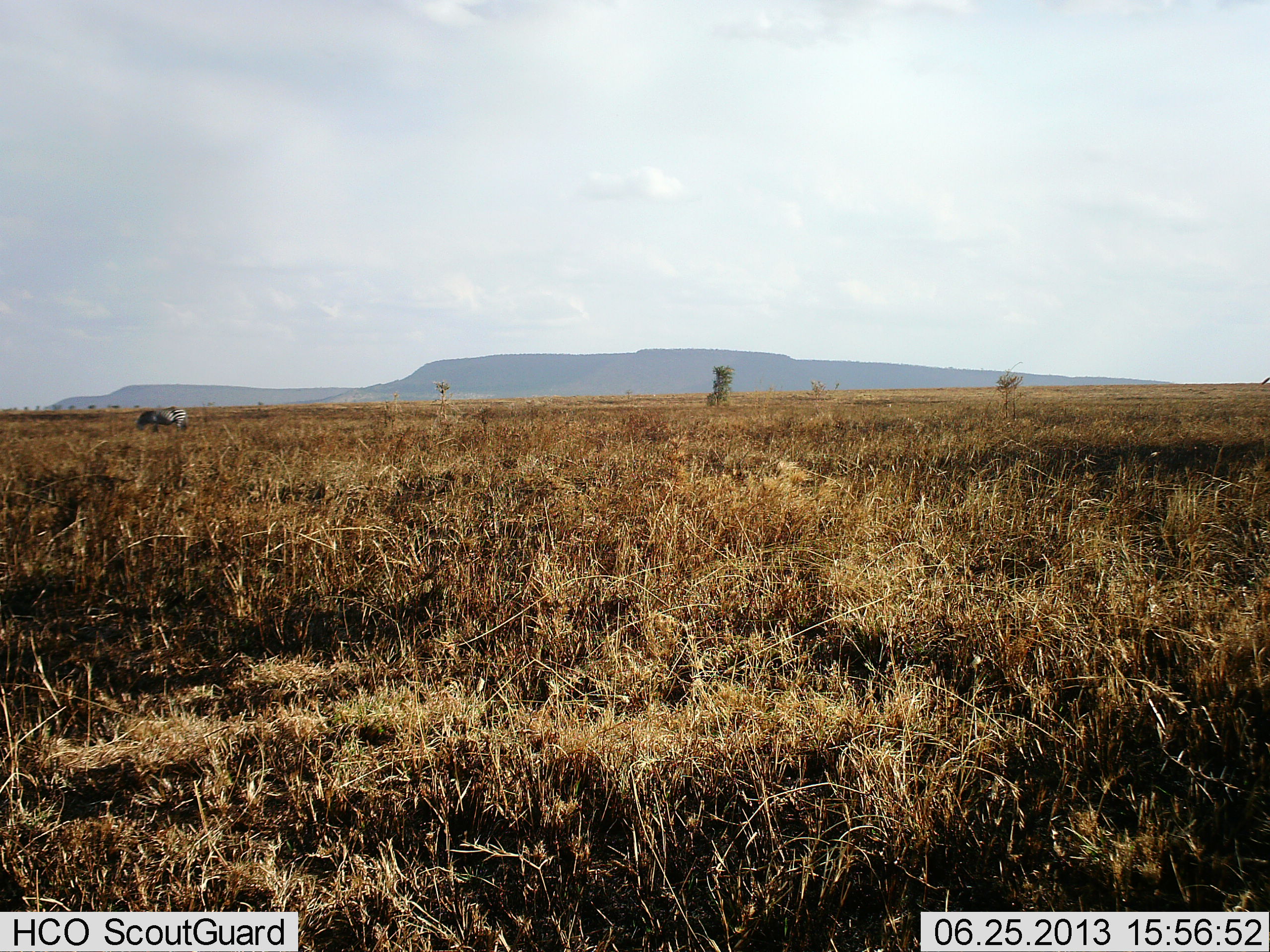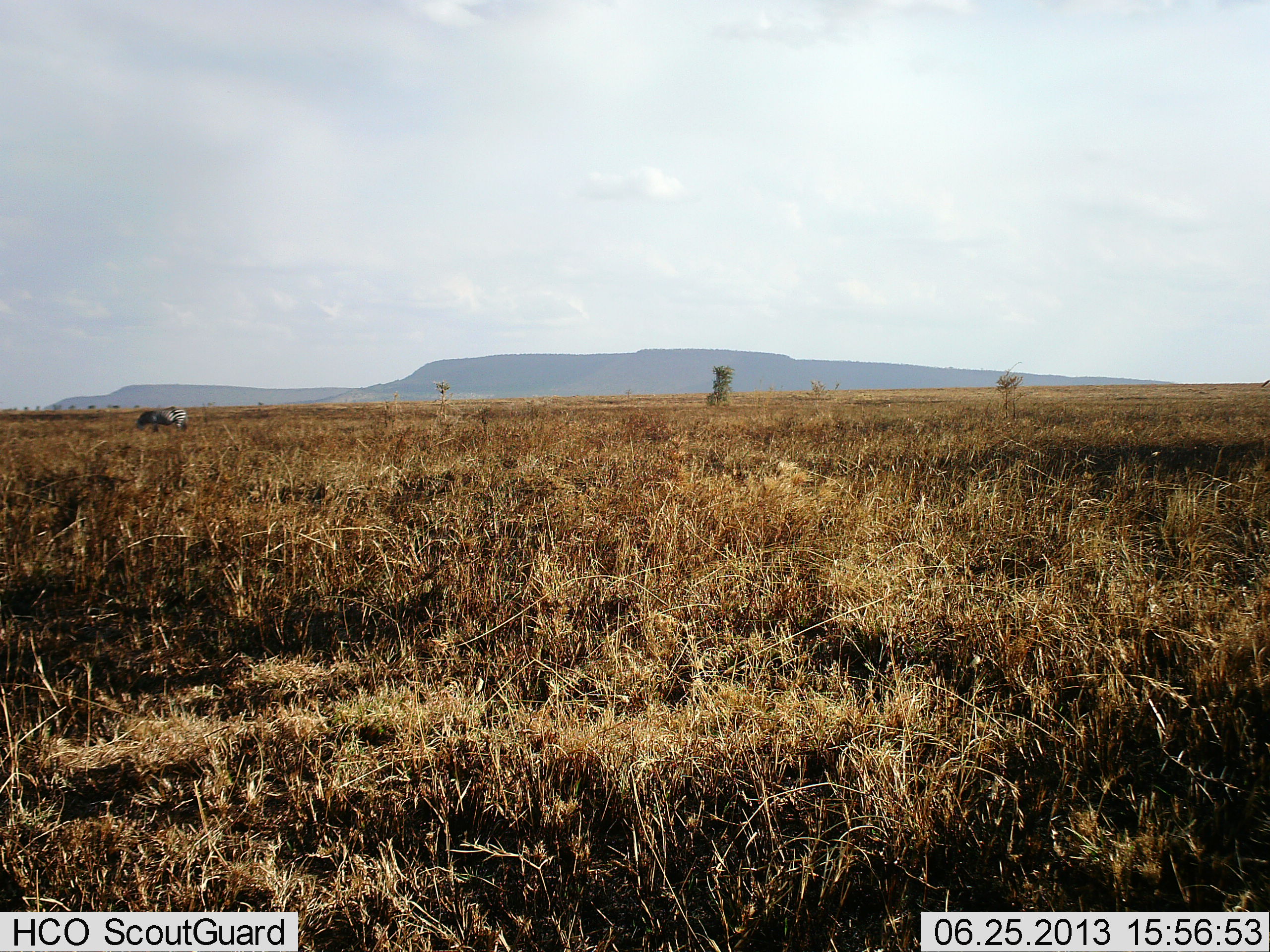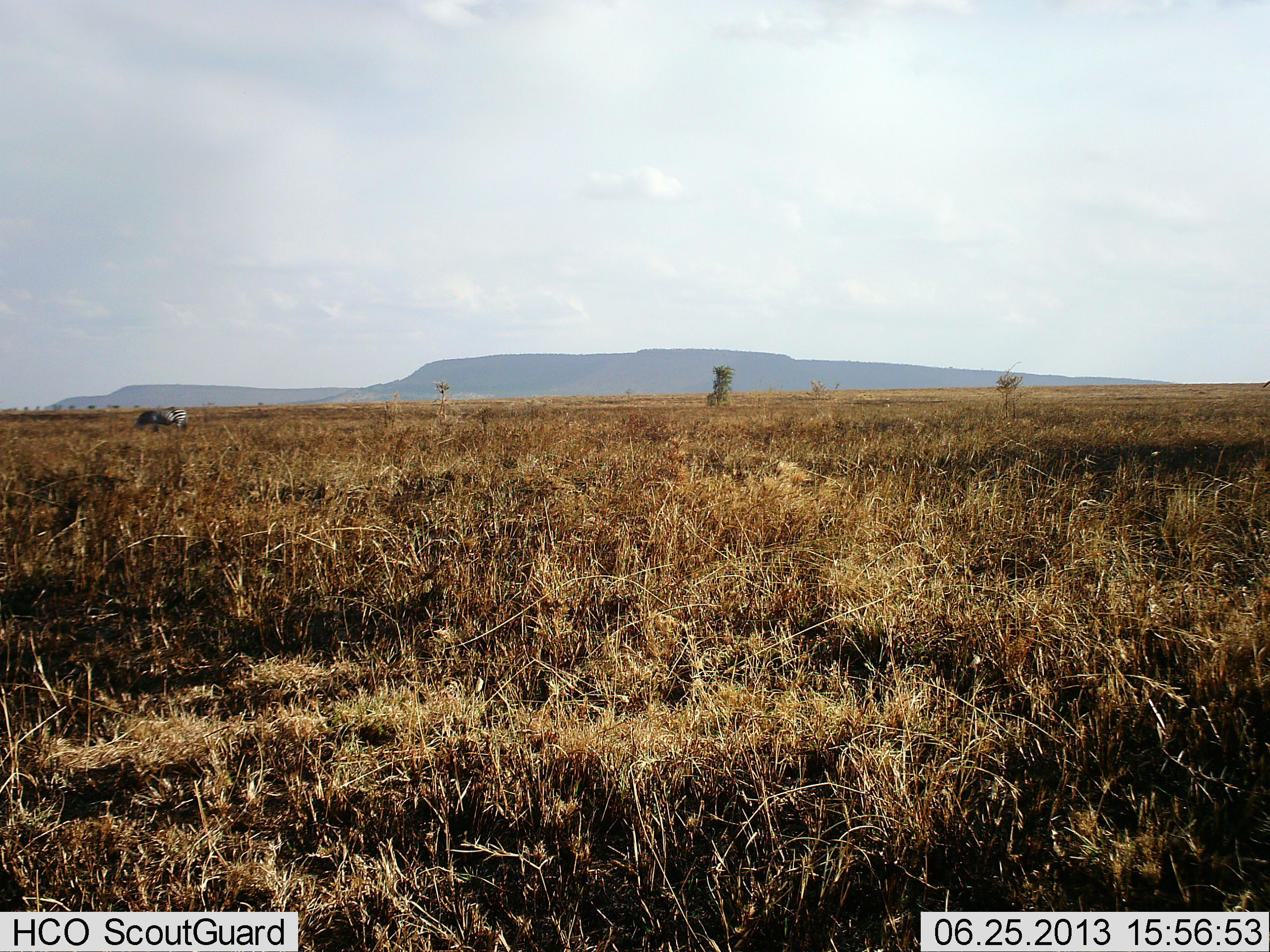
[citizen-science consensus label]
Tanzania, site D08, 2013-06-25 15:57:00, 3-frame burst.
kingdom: Animalia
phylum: Chordata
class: Mammalia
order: Perissodactyla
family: Equidae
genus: Equus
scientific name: Equus quagga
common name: plains zebra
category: zebra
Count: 1.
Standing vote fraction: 60%.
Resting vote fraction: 0%.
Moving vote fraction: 0%.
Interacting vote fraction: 0%.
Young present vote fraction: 0%.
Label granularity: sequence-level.